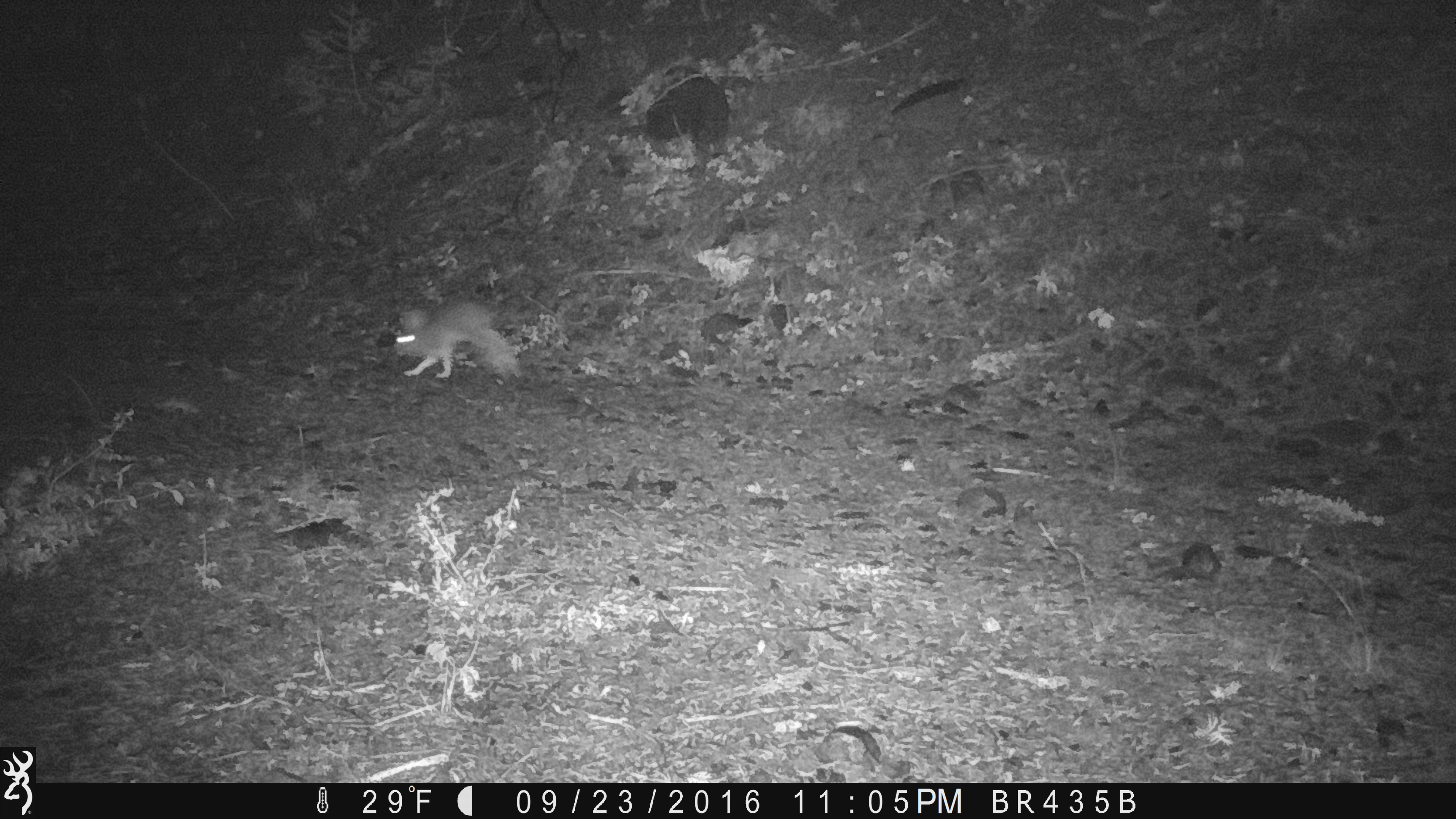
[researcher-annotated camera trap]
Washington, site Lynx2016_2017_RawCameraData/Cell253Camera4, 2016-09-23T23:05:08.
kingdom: Animalia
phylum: Chordata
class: Mammalia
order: Lagomorpha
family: Leporidae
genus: Lepus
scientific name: Lepus americanus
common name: snowshoe hare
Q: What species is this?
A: Lepus americanus (snowshoe hare).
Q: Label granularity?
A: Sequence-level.